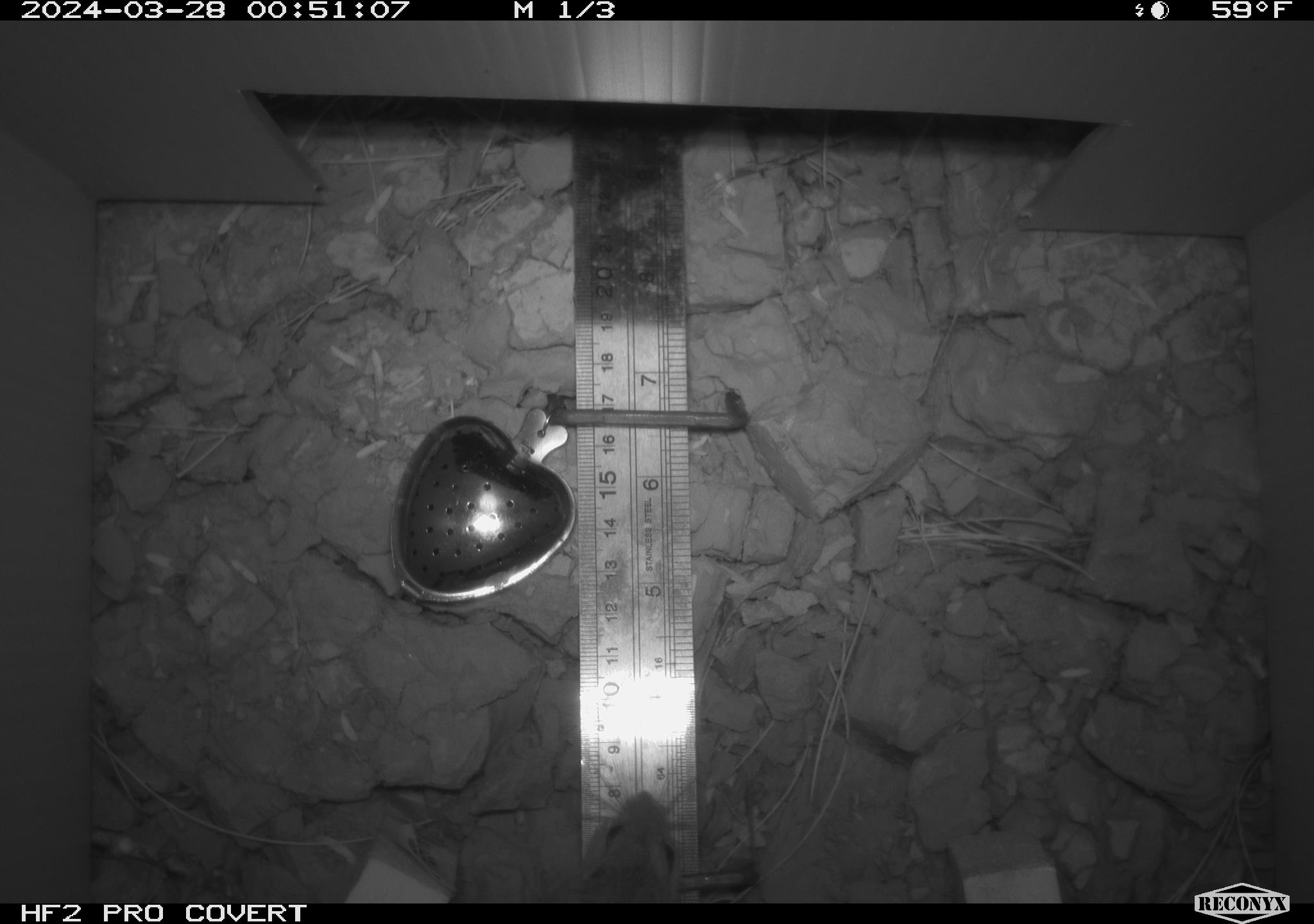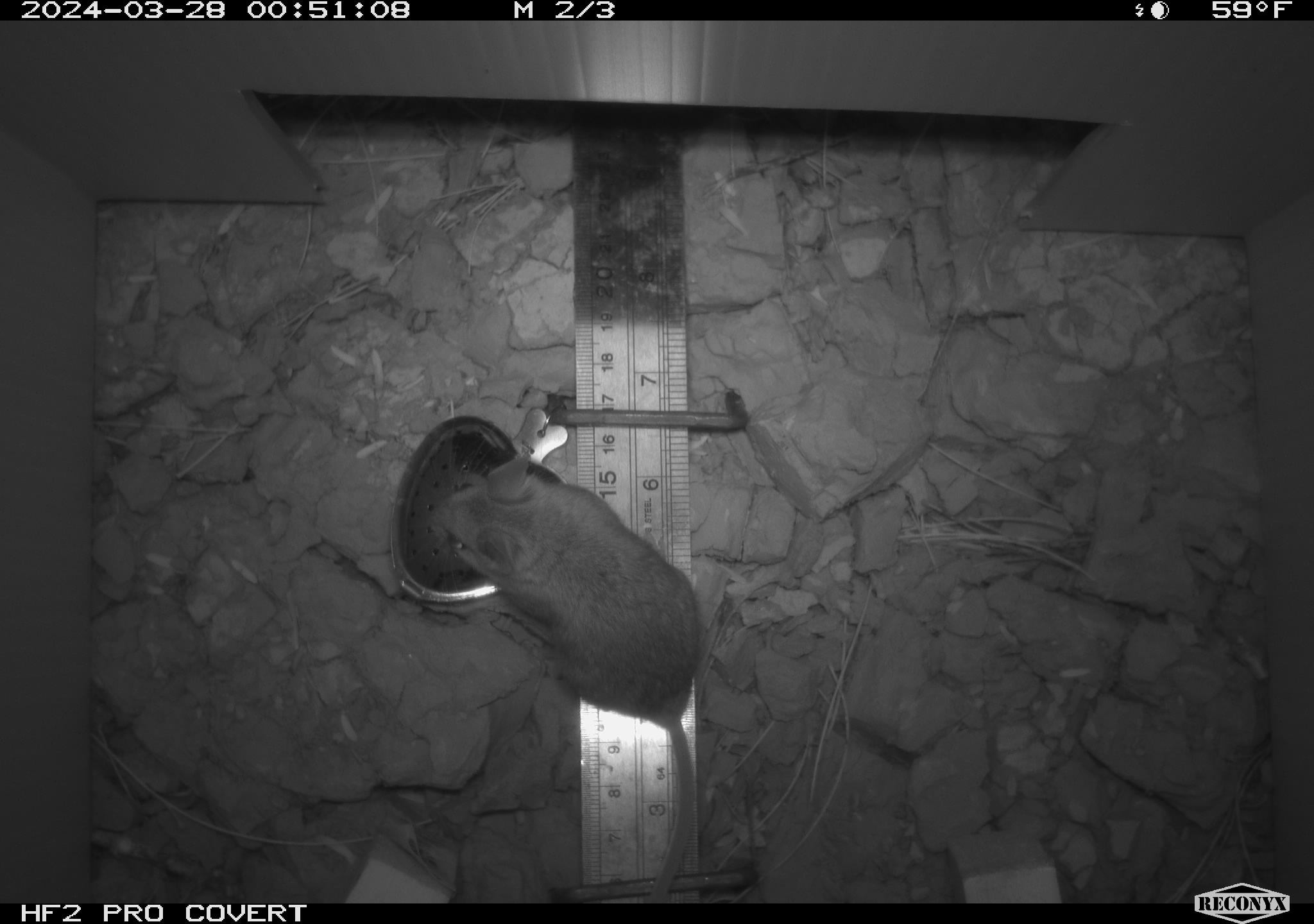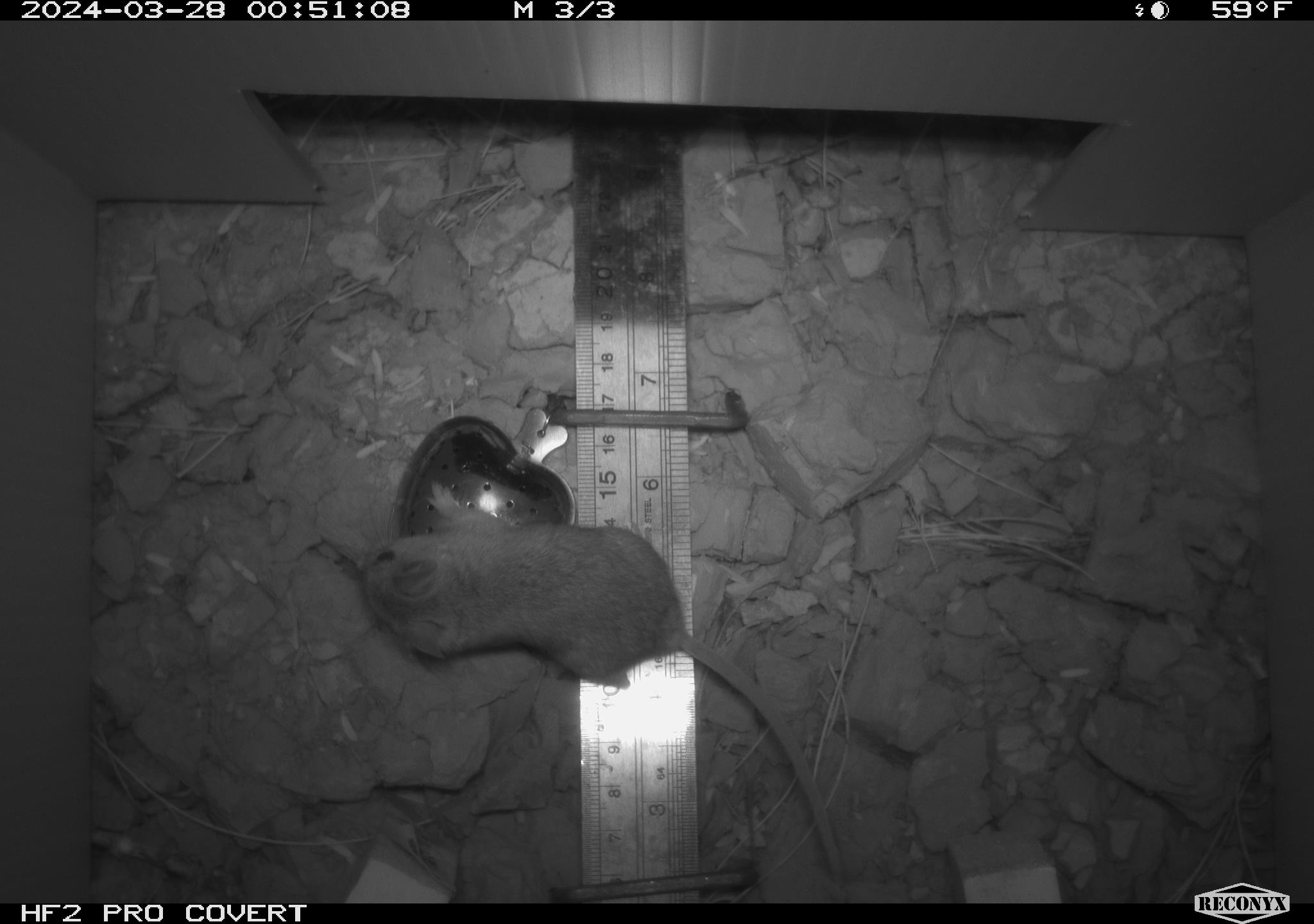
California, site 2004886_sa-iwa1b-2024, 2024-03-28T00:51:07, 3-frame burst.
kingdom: Animalia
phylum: Chordata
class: Mammalia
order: Rodentia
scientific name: Rodentia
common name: mouse species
Mouse species (Rodentia).